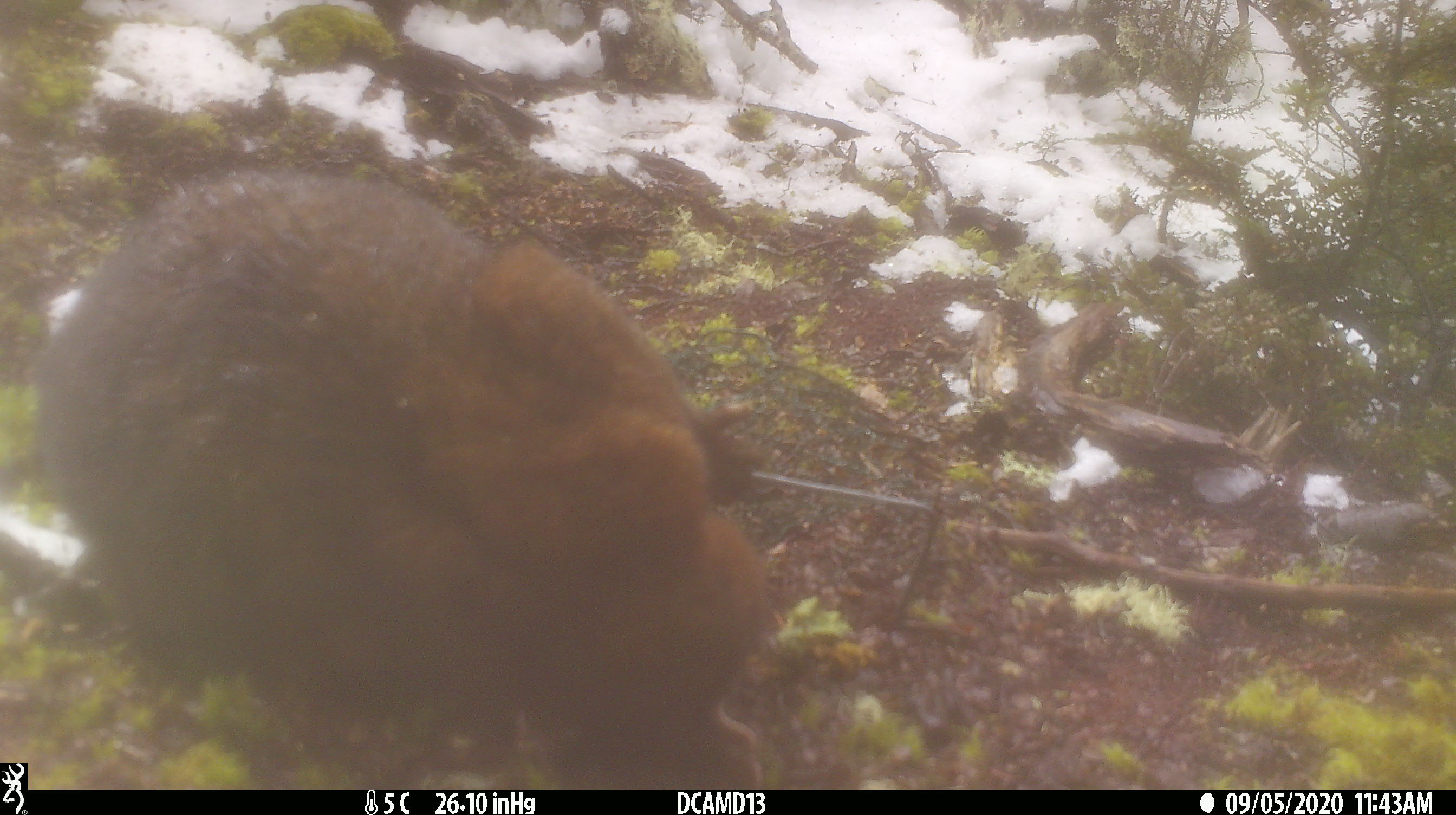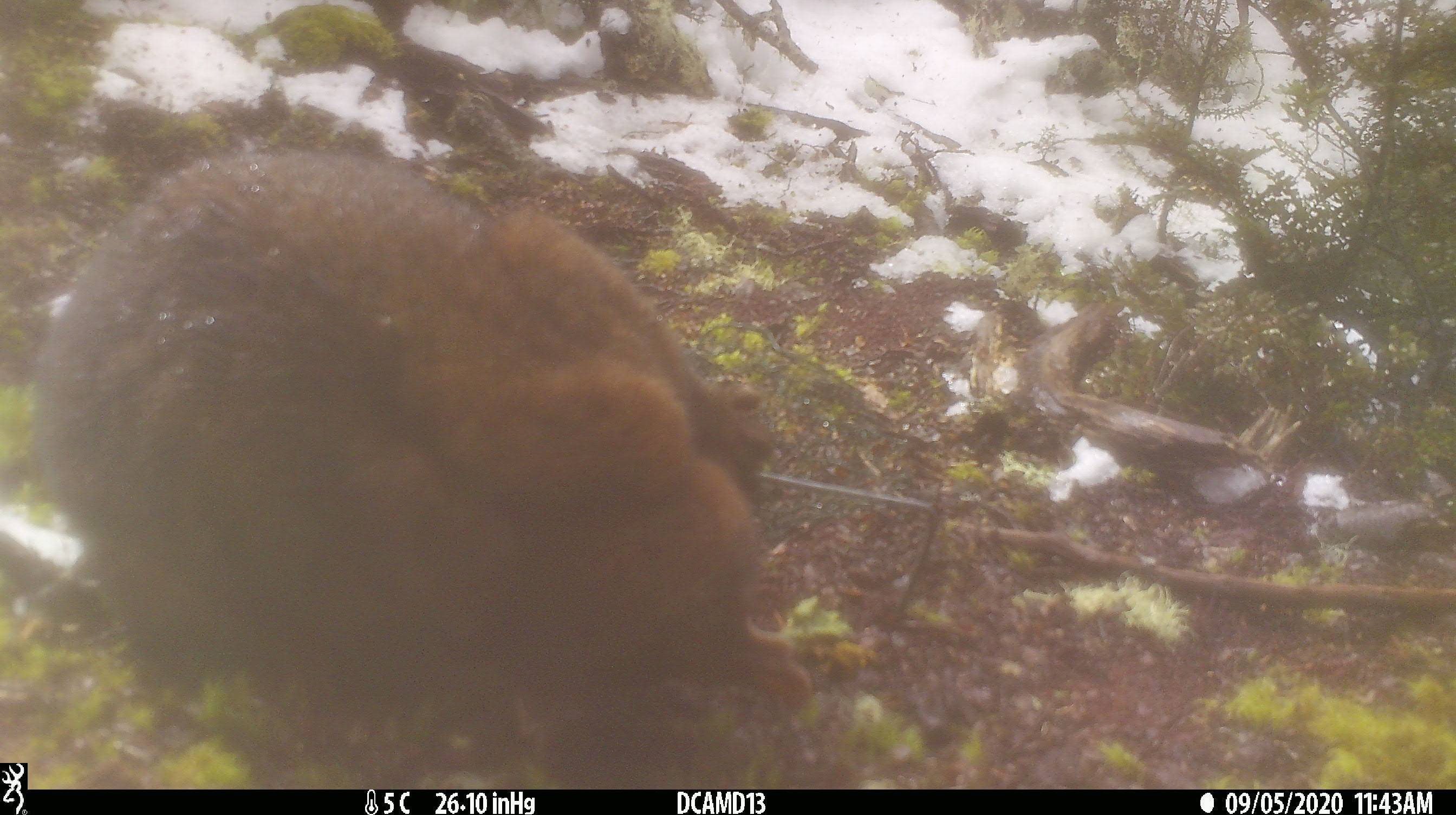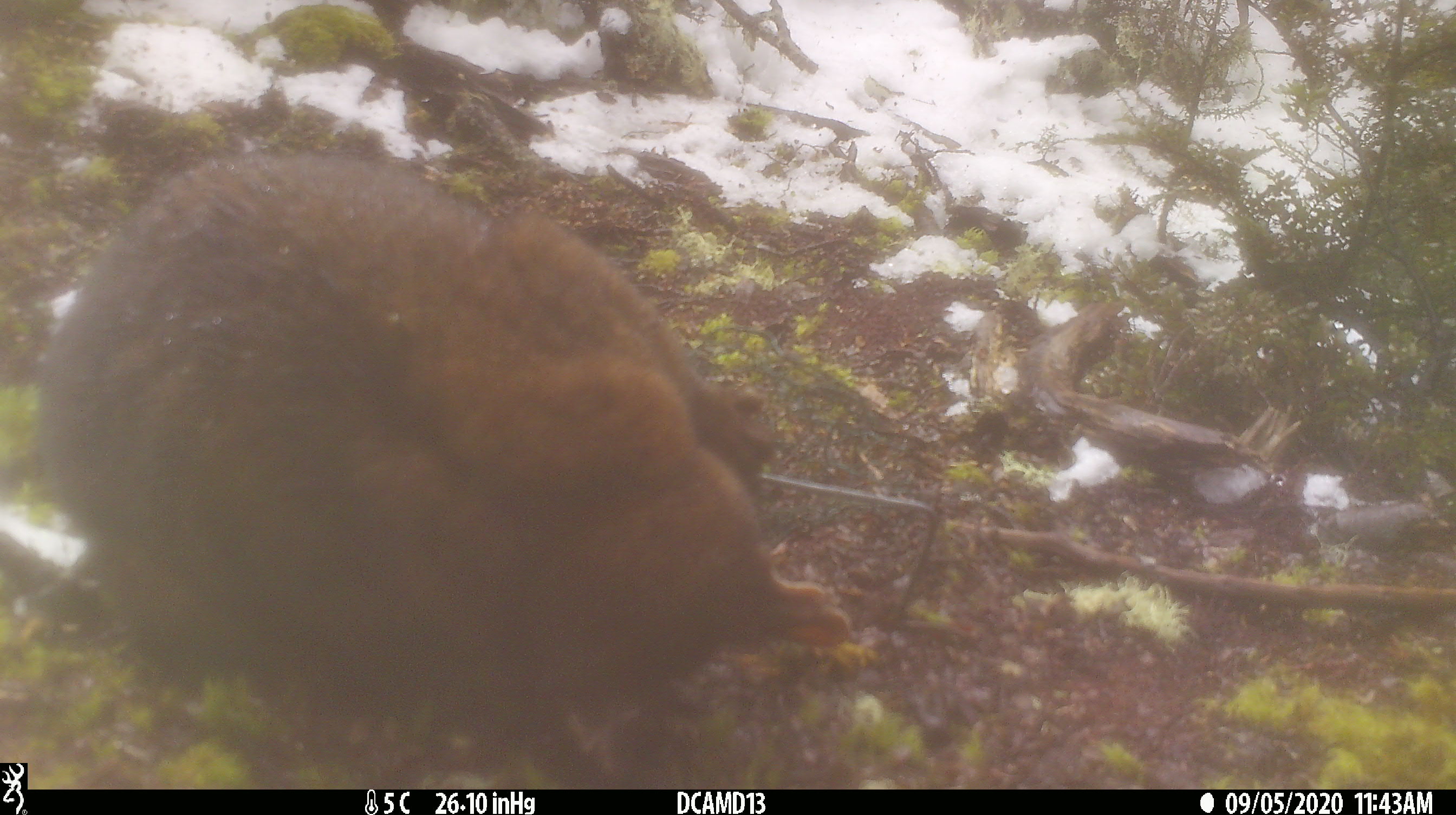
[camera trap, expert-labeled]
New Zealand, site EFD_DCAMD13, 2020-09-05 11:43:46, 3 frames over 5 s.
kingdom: Animalia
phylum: Chordata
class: Mammalia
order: Diprotodontia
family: Phalangeridae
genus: Trichosurus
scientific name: Trichosurus vulpecula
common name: common brushtail possum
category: possum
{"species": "possum (common brushtail possum) (Trichosurus vulpecula)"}